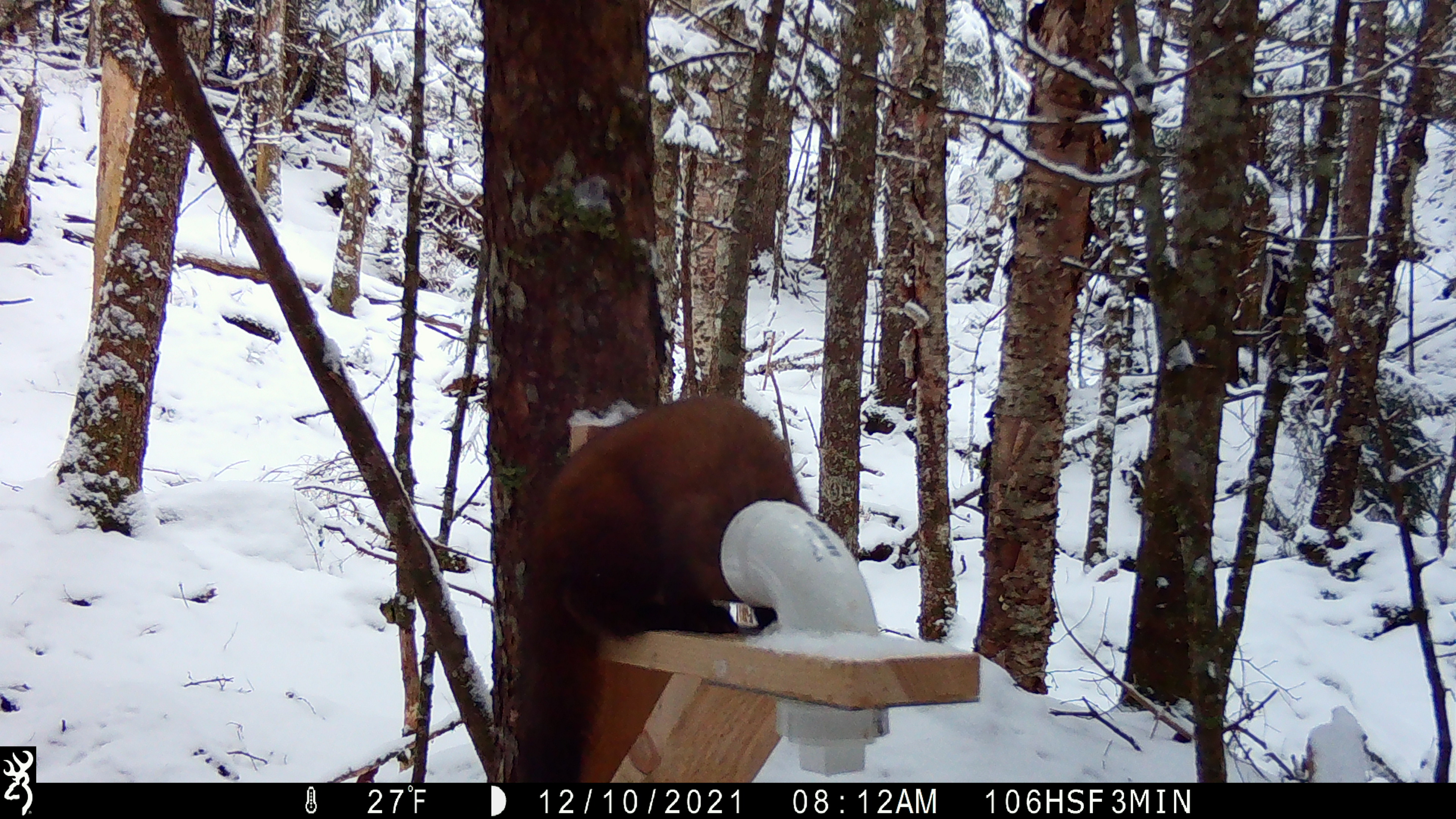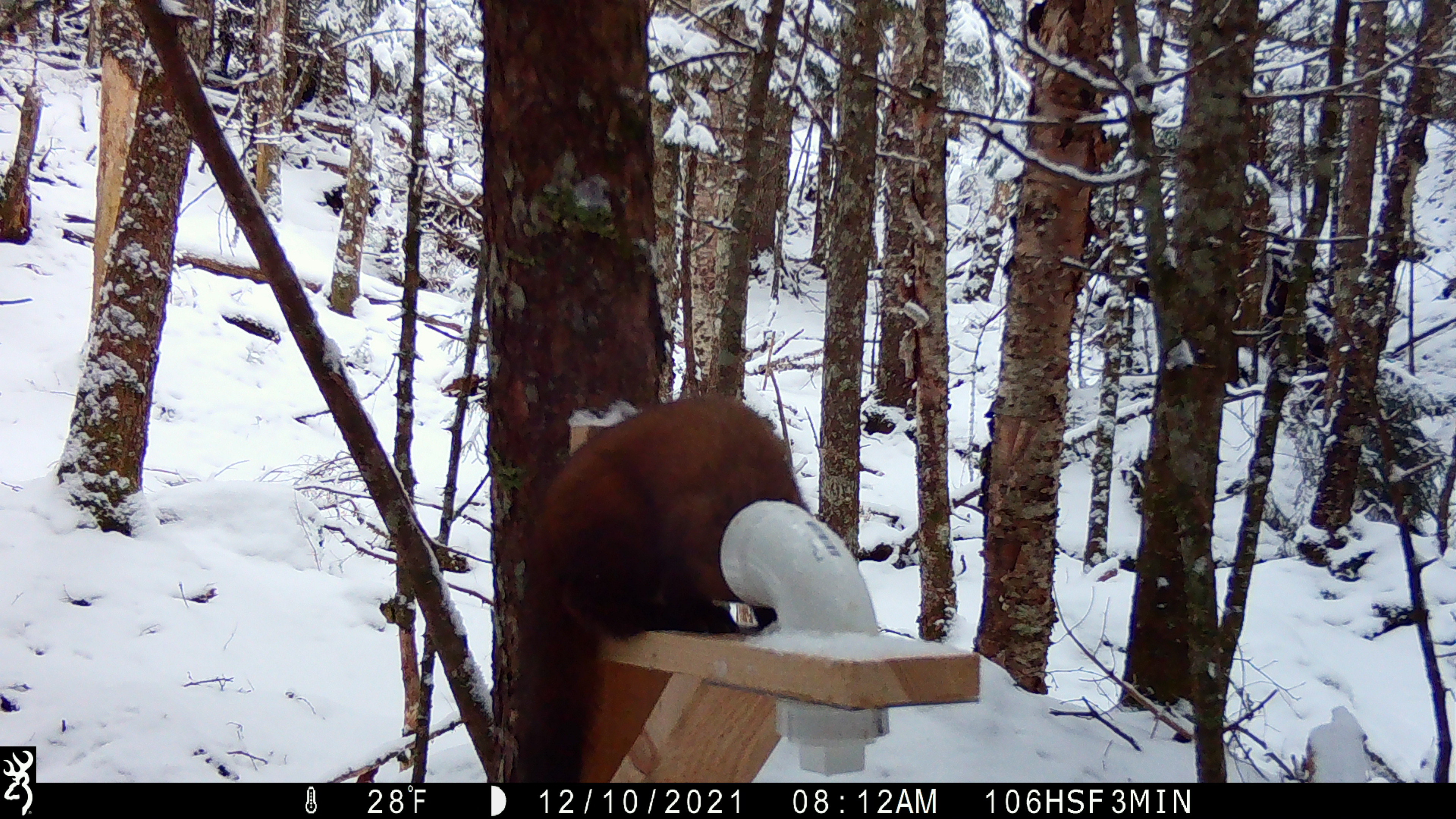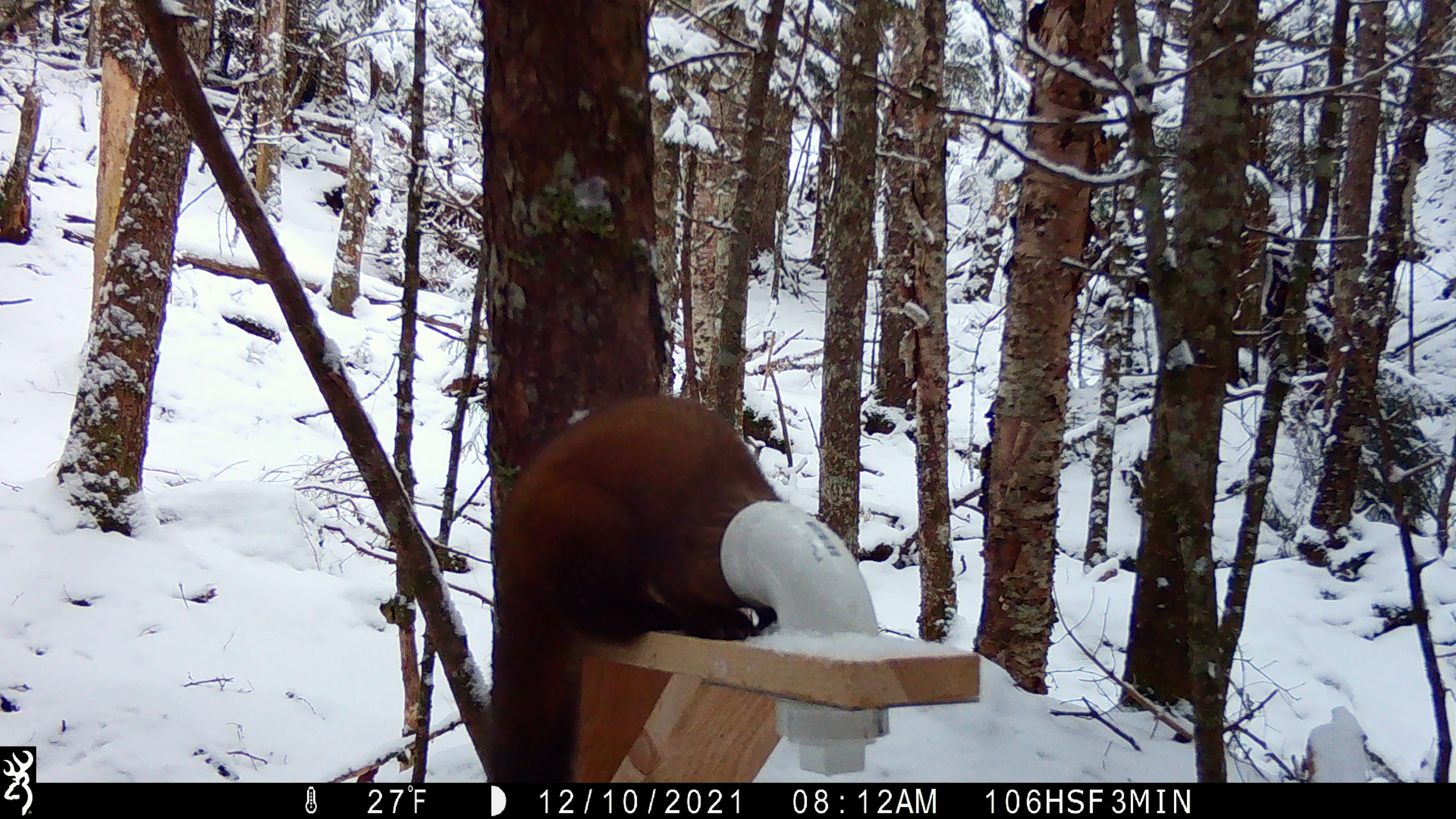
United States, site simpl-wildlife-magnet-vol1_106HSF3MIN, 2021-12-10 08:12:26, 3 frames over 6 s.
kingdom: Animalia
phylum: Chordata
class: Mammalia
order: Carnivora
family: Mustelidae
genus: Martes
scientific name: Martes americana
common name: american marten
American marten (Martes americana).